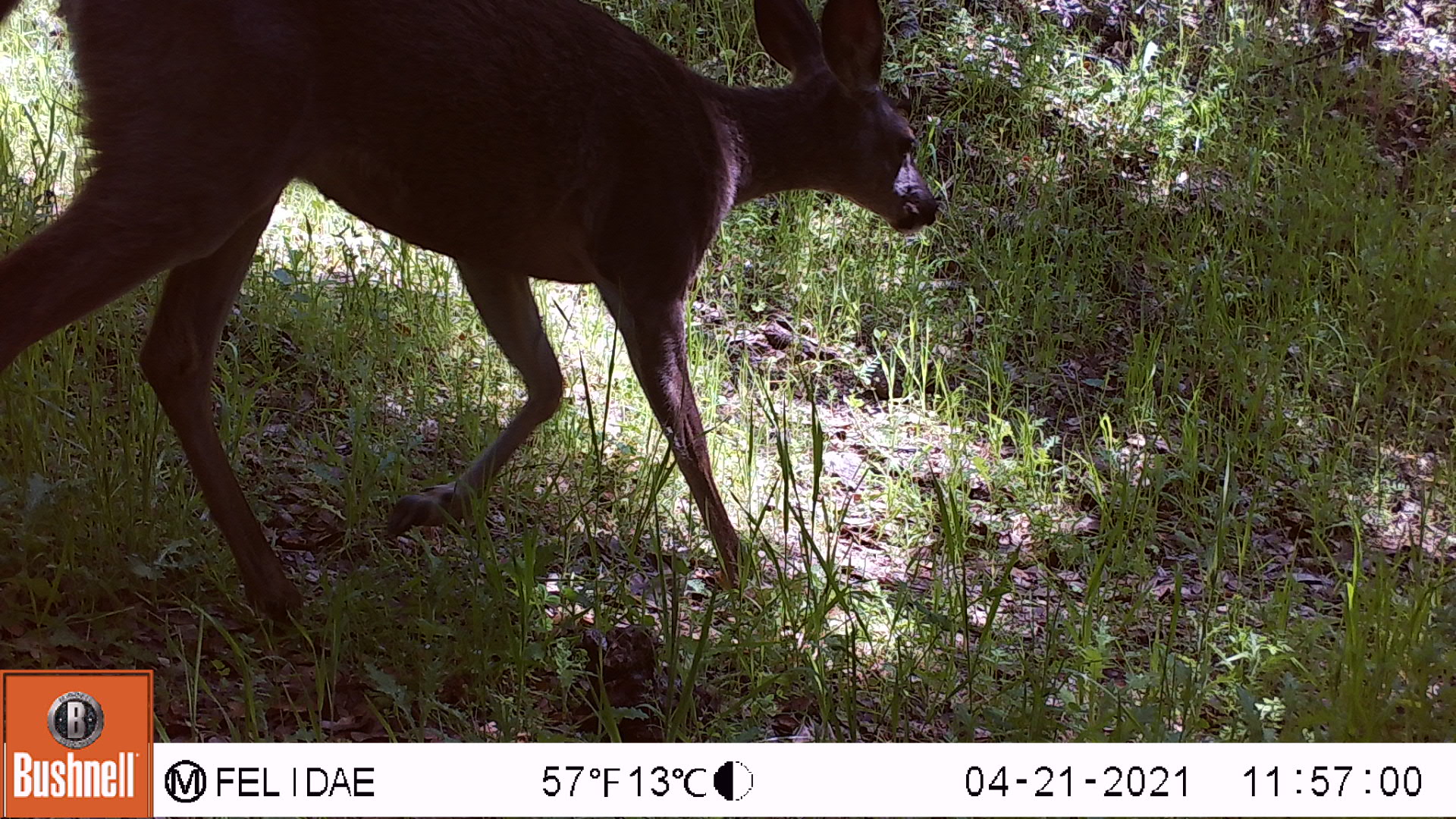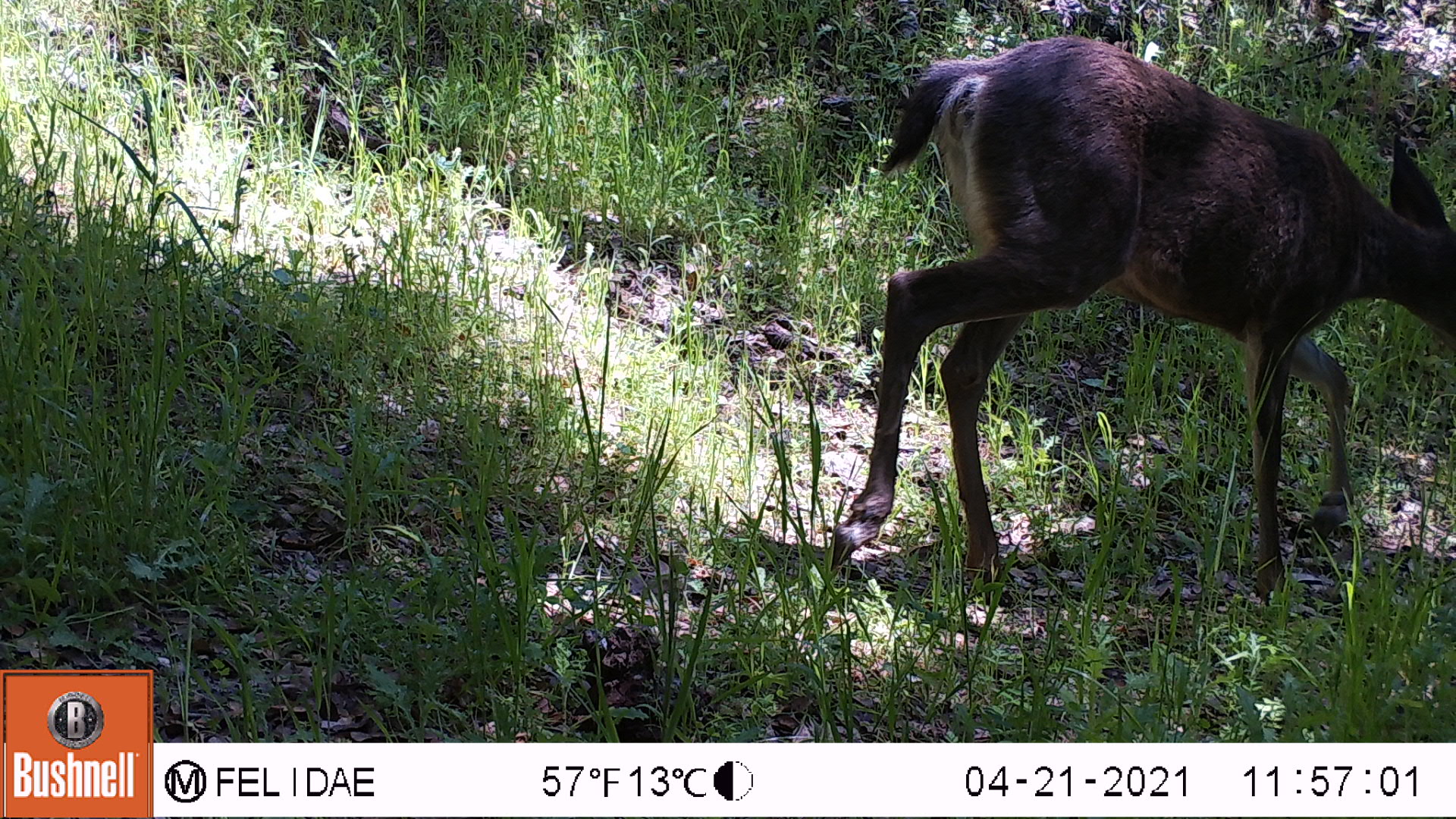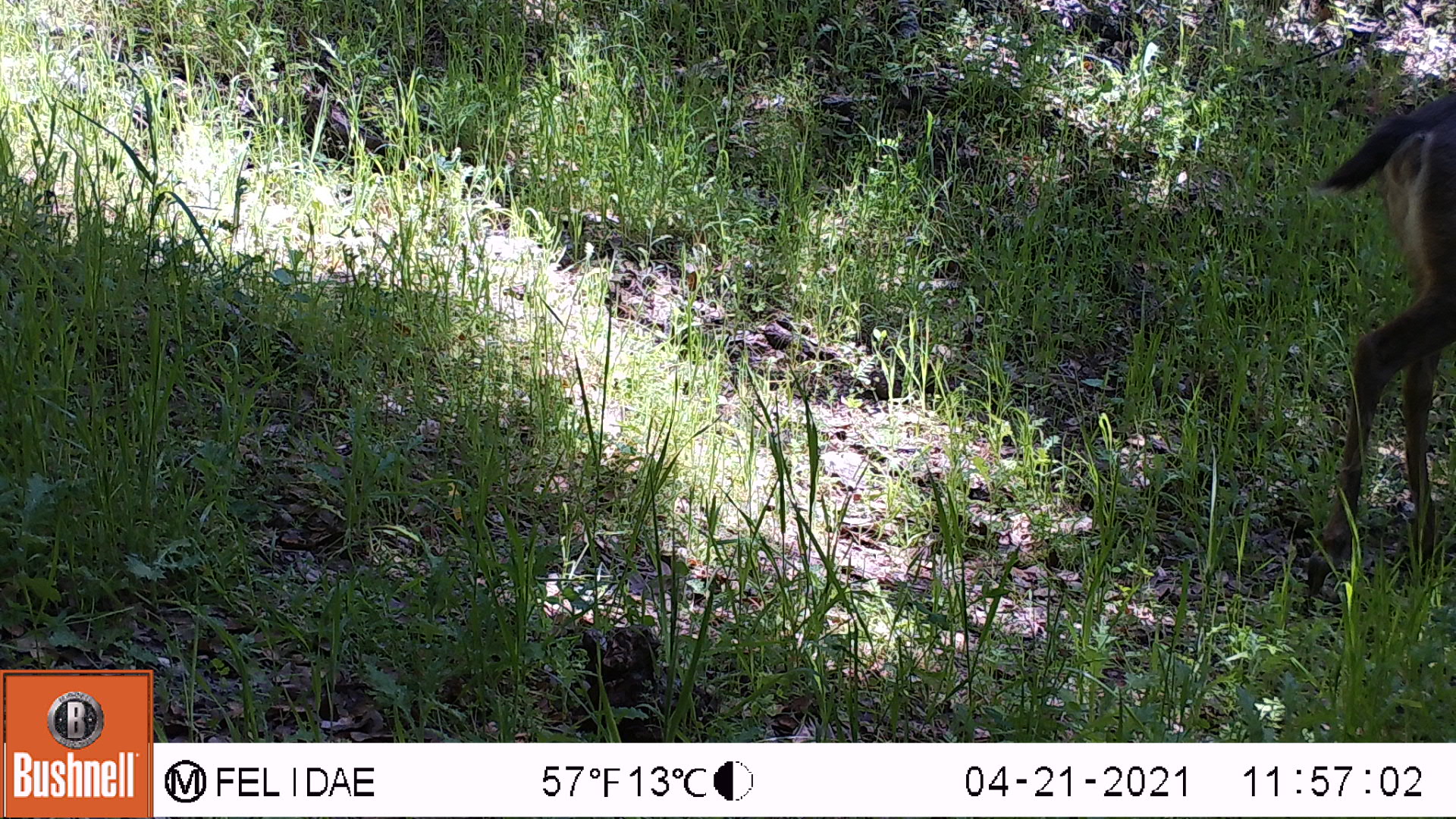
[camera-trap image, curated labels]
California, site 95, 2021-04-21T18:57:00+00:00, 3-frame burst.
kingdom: Animalia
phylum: Chordata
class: Mammalia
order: Artiodactyla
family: Cervidae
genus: Odocoileus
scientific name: Odocoileus hemionus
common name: mule deer